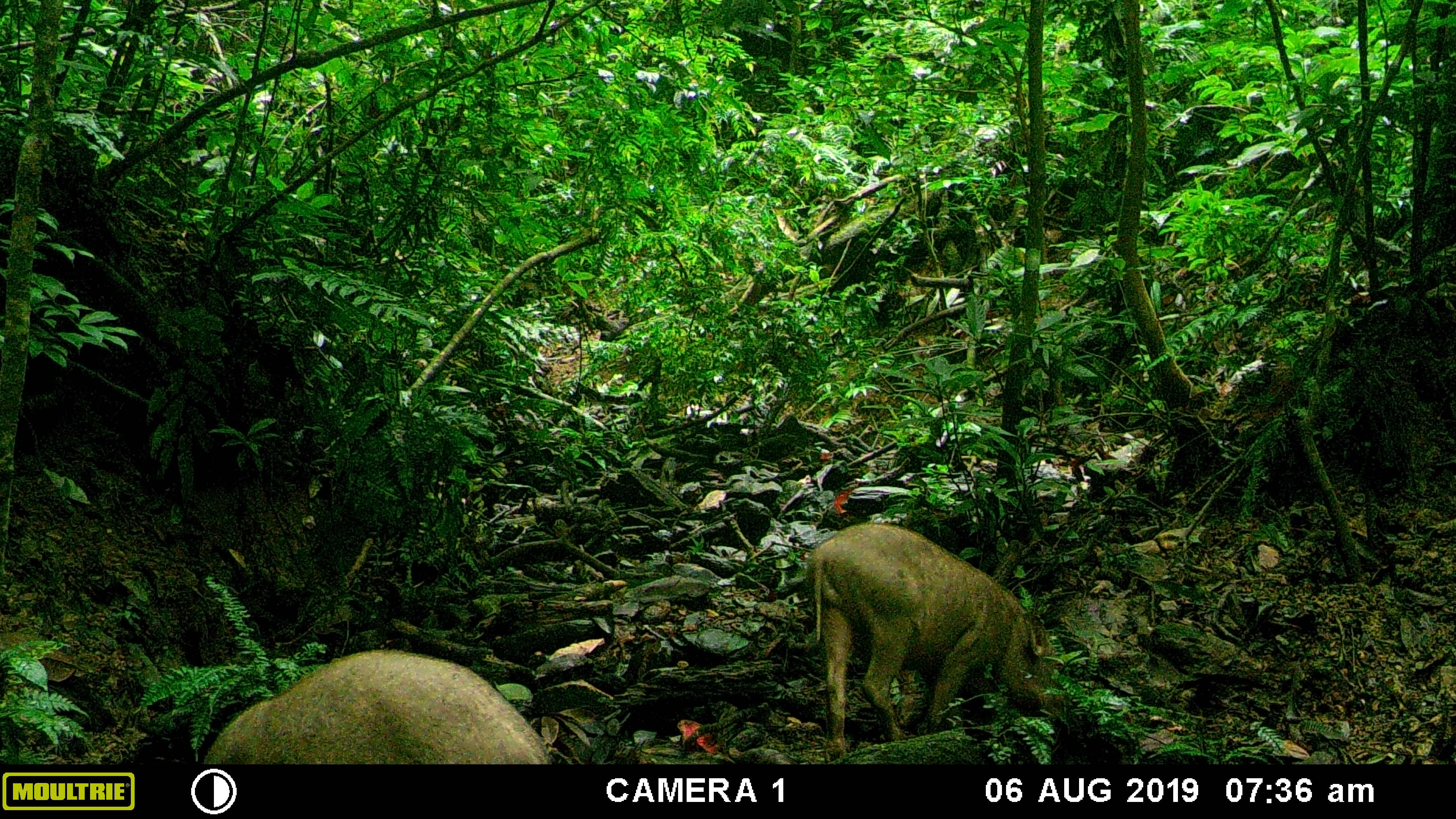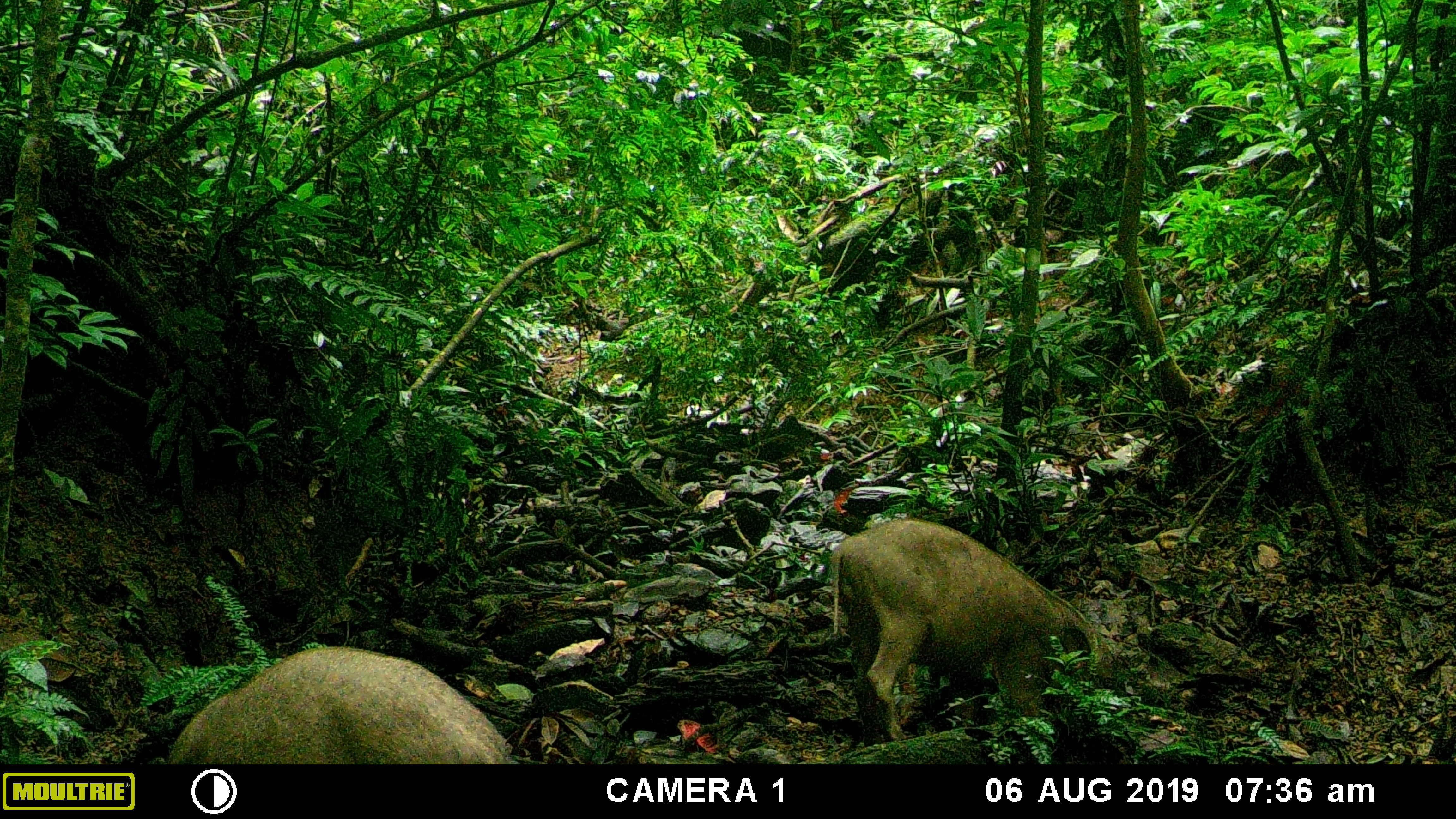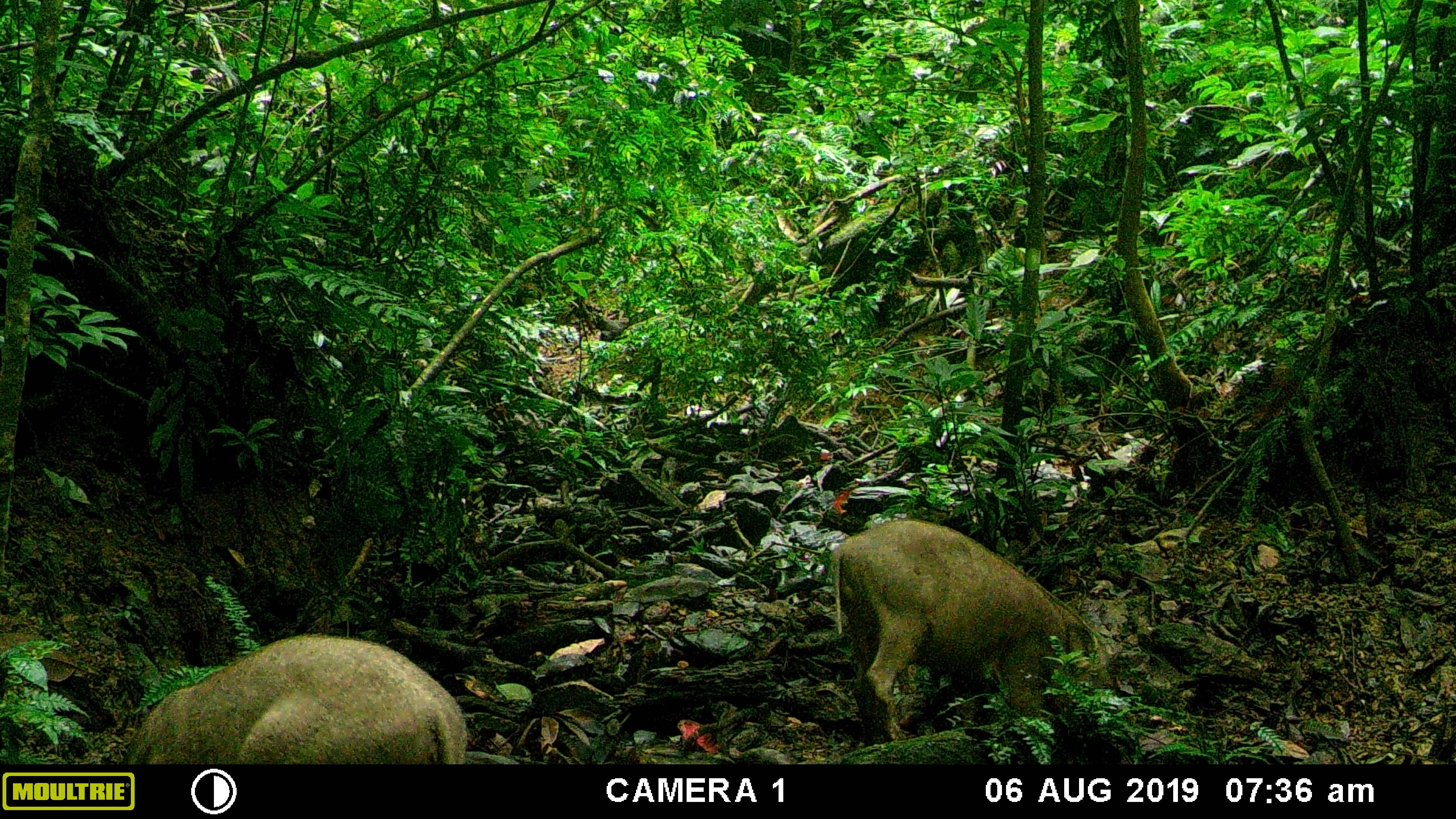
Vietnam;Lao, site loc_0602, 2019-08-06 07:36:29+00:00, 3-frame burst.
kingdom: Animalia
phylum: Chordata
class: Mammalia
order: Artiodactyla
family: Suidae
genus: Sus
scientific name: Sus scrofa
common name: eurasian wild pig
Eurasian wild pig (Sus scrofa). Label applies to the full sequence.